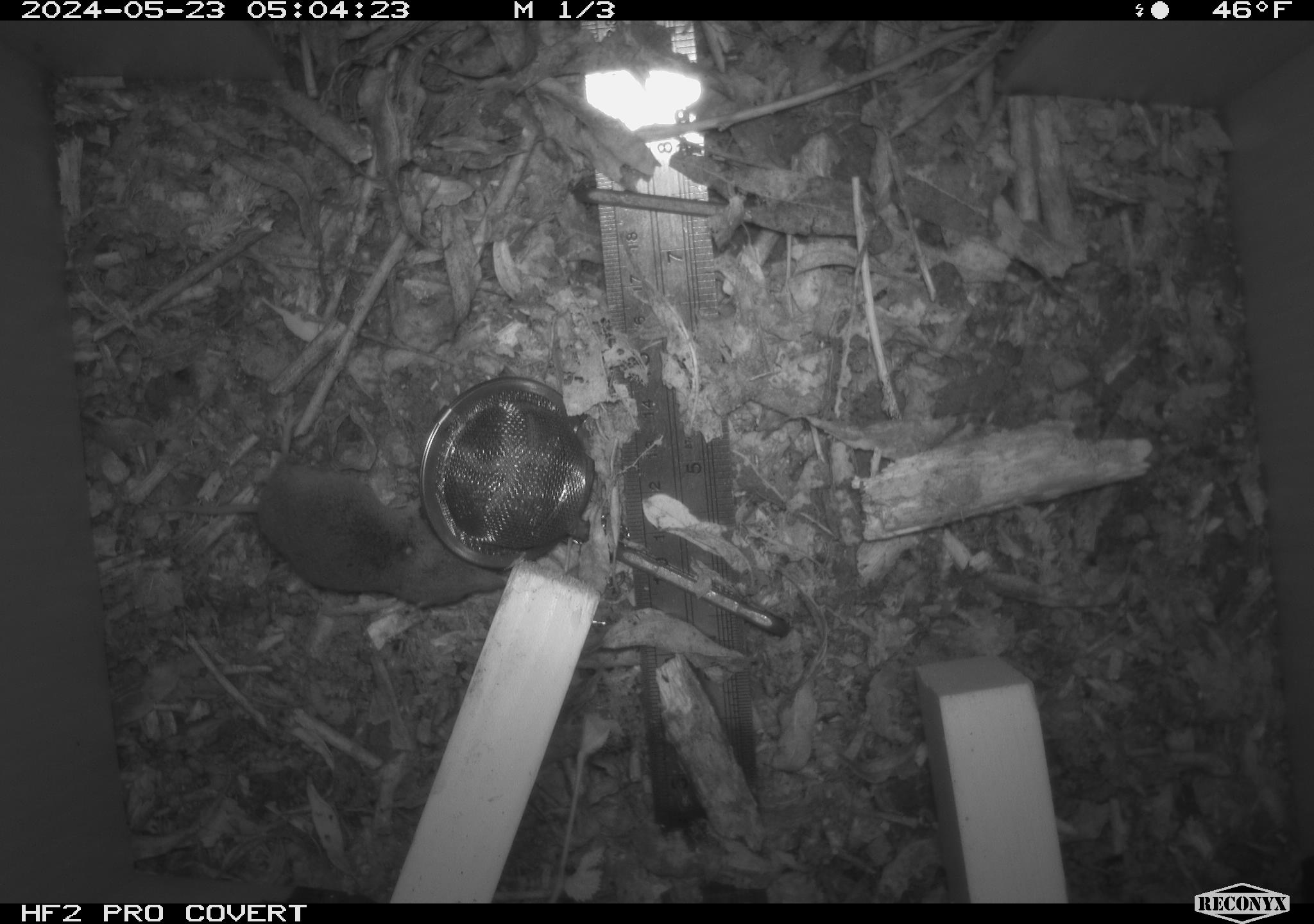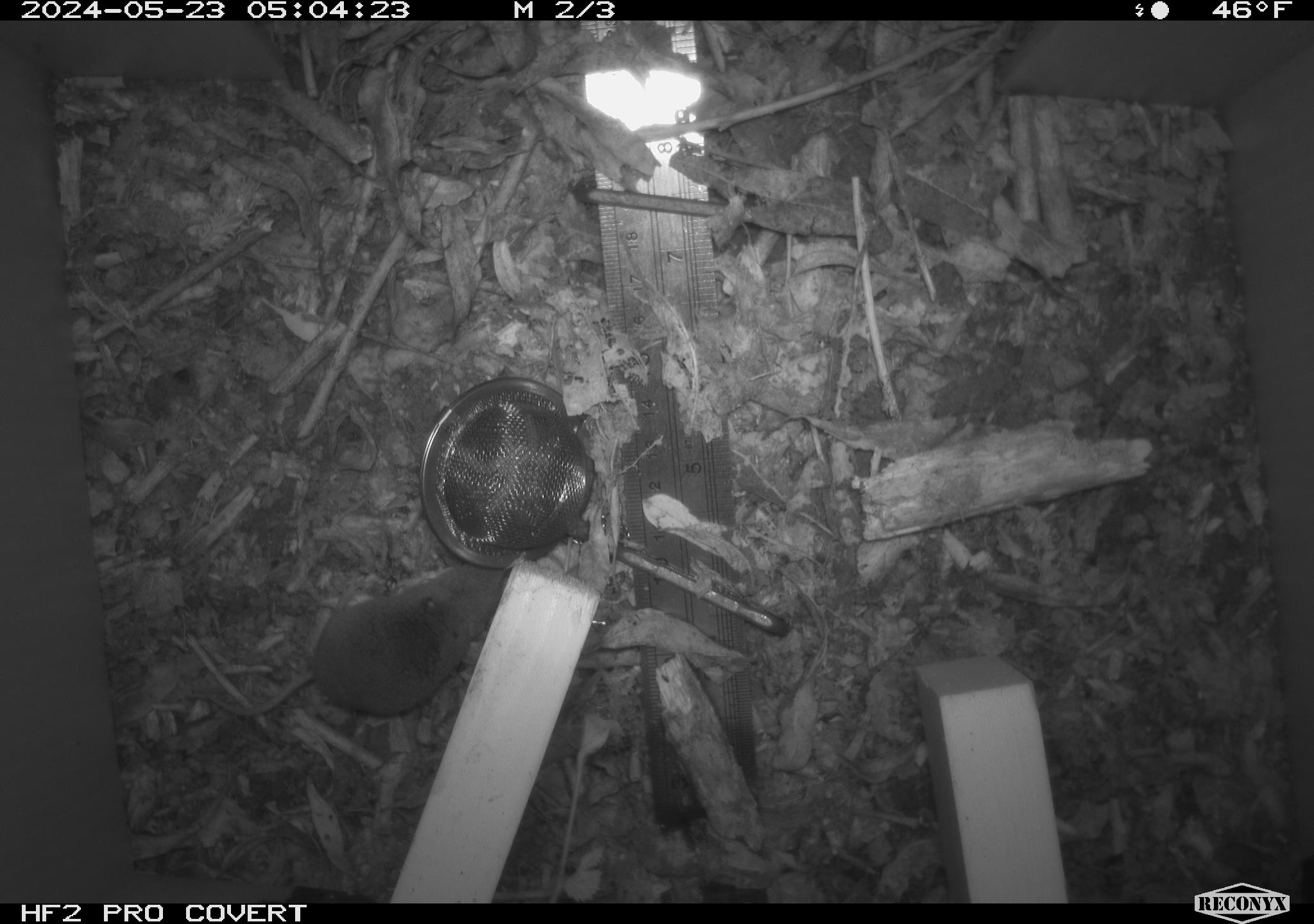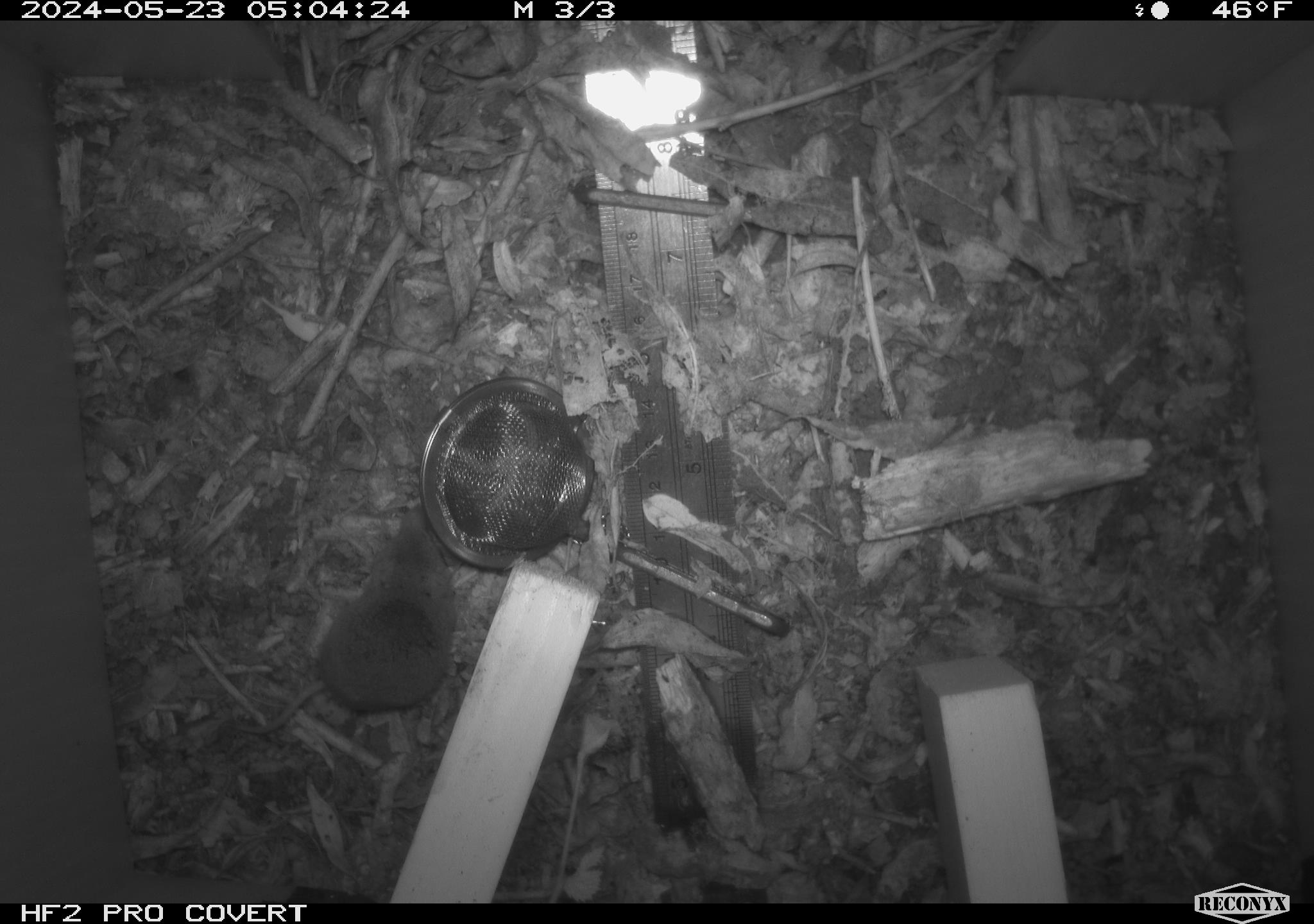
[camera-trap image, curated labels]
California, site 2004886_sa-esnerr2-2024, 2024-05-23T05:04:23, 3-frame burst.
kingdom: Animalia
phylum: Chordata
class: Mammalia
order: Eulipotyphla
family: Soricidae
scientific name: Soricidae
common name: shrews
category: soricidae family